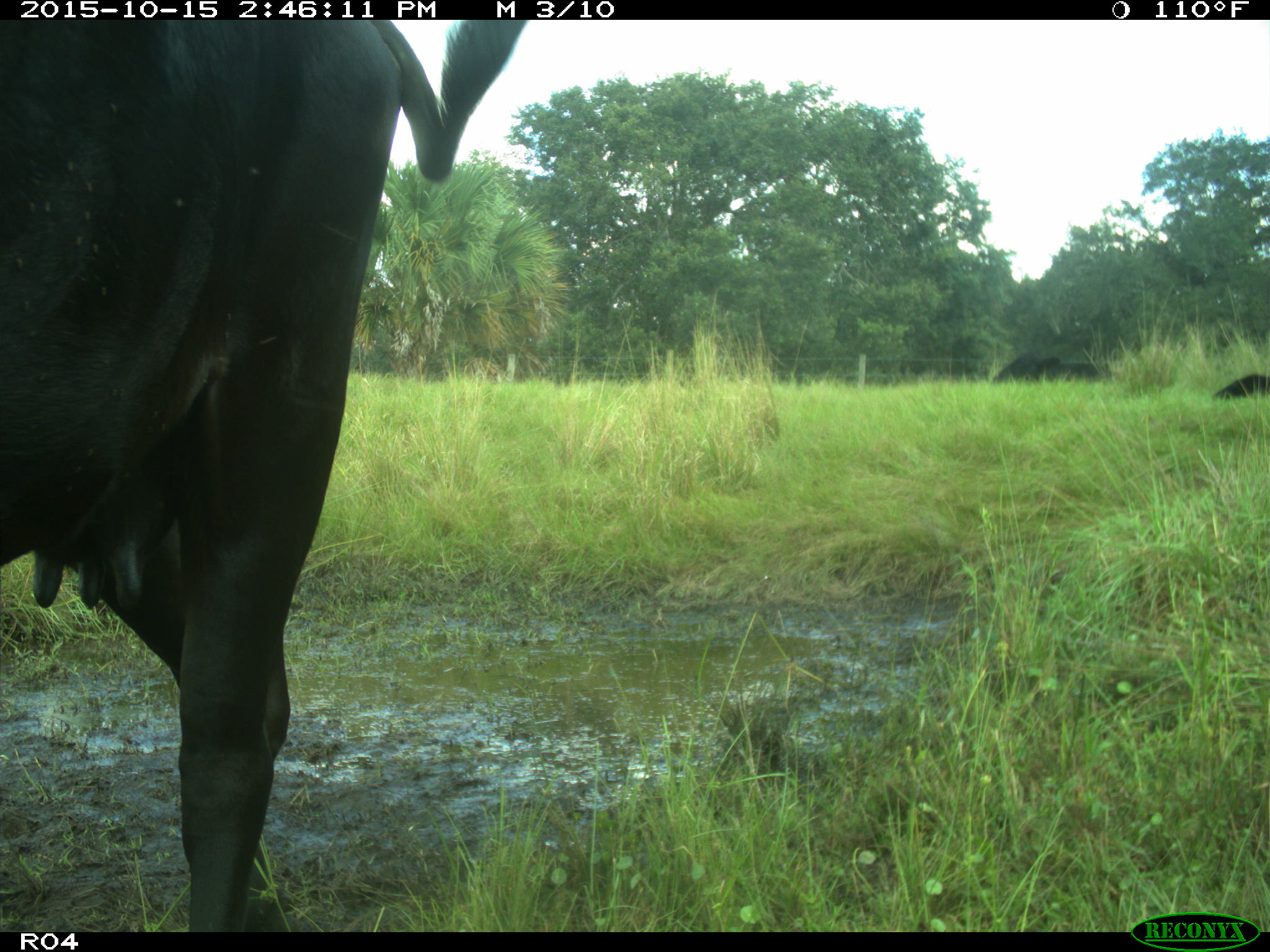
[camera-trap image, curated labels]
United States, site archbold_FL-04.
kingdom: Animalia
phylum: Chordata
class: Mammalia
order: Artiodactyla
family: Bovidae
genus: Bos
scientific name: Bos taurus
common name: domestic cow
Bos taurus (domestic cow).